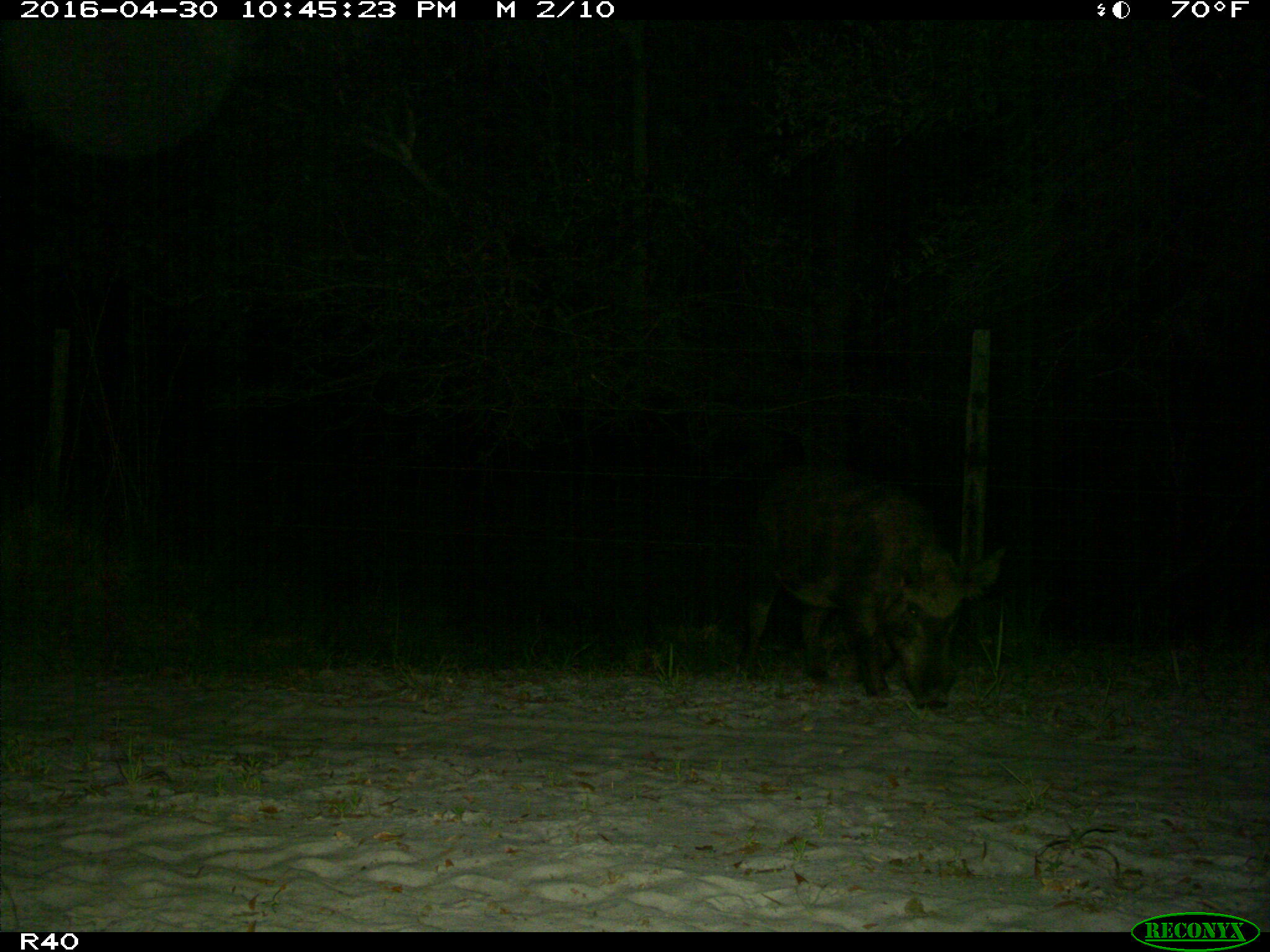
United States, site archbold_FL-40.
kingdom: Animalia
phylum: Chordata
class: Mammalia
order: Artiodactyla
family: Suidae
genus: Sus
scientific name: Sus scrofa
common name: wild boar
Sus scrofa (wild boar).